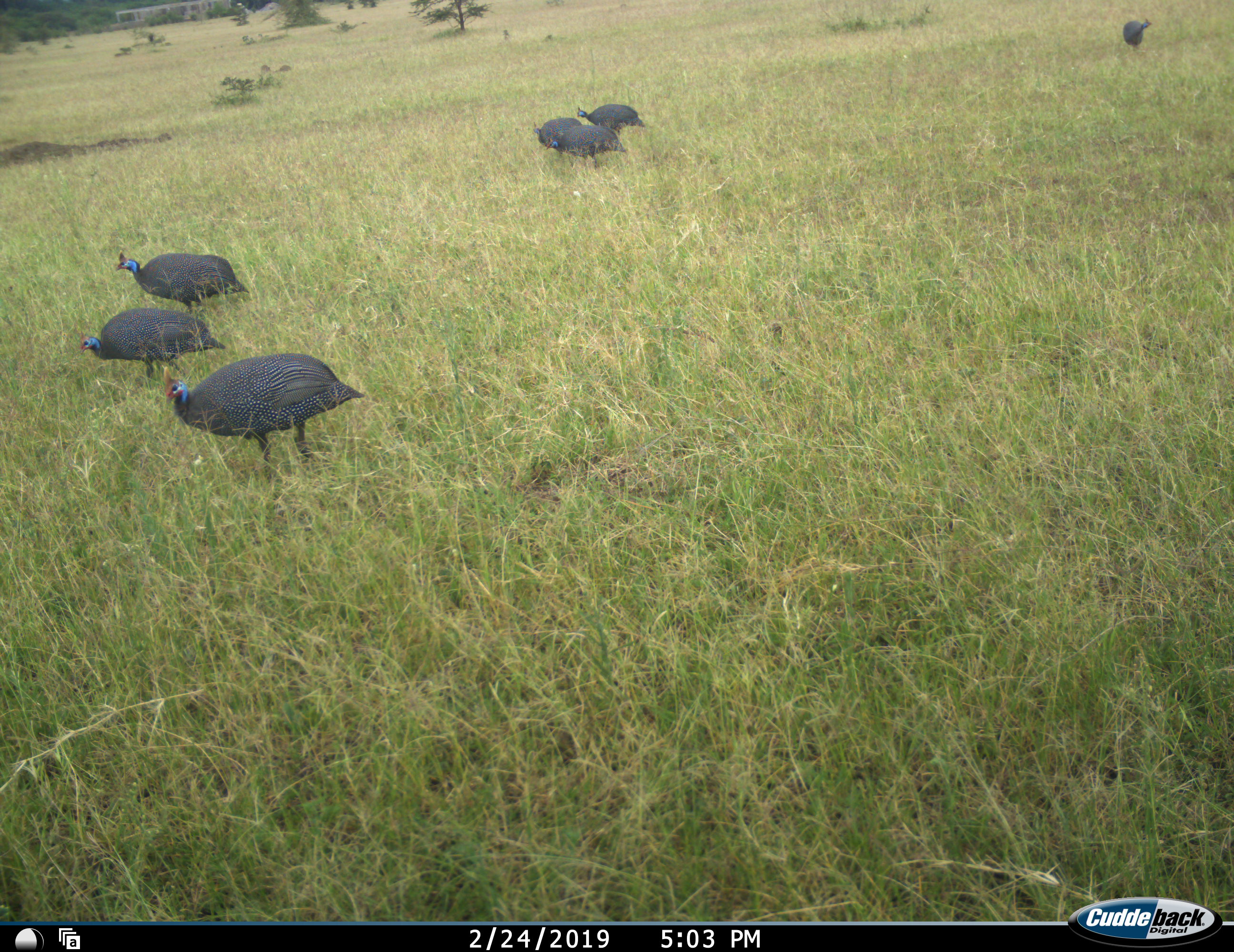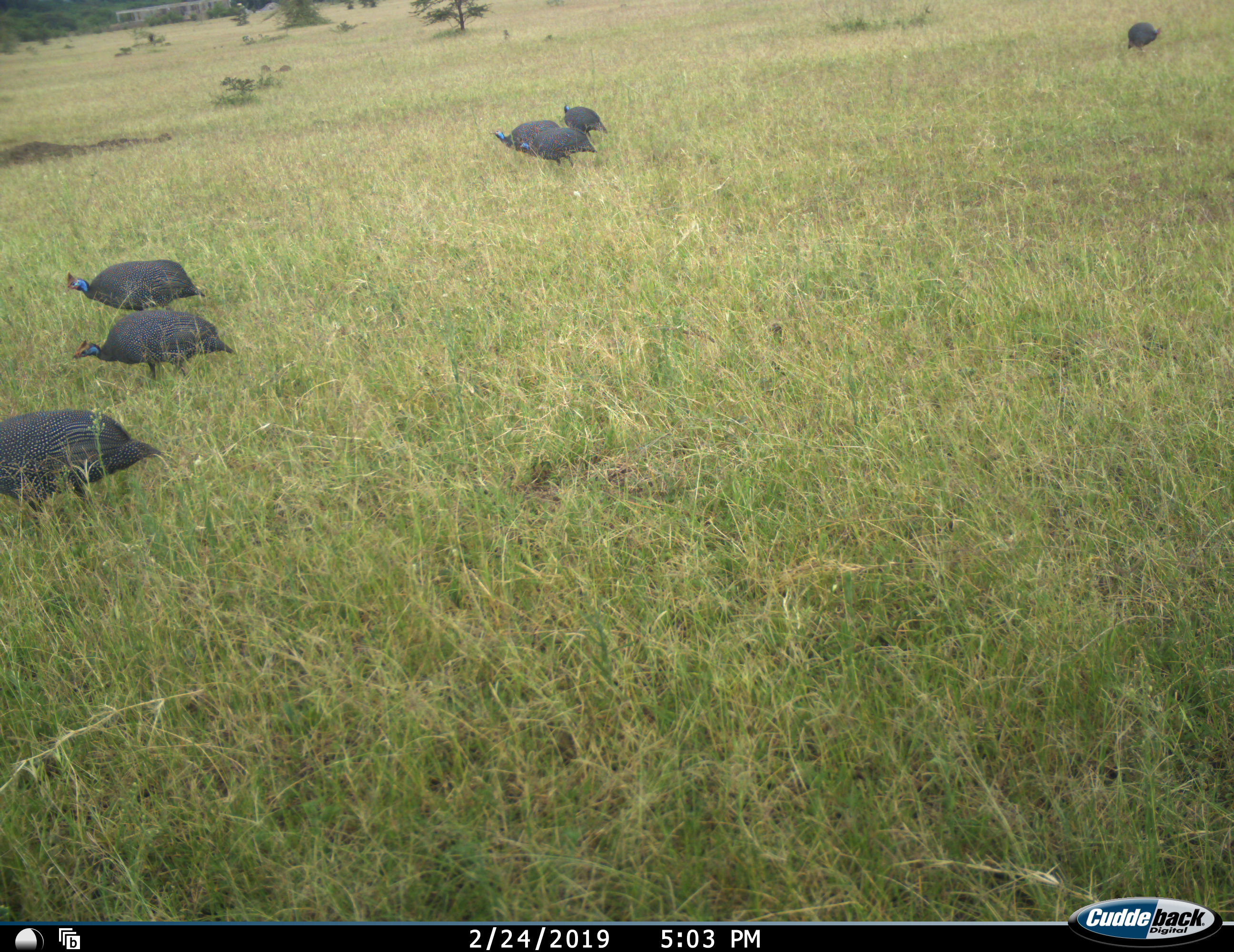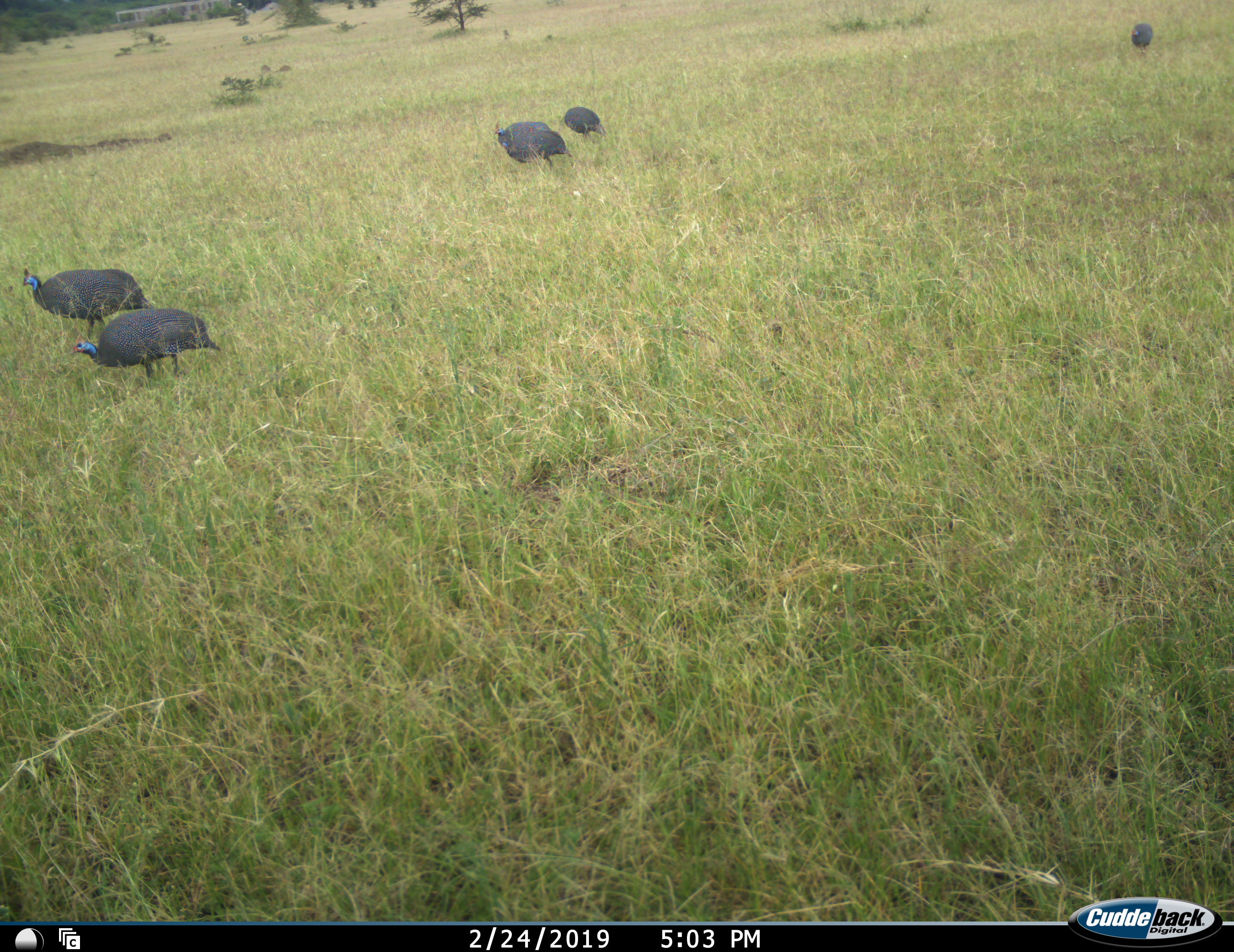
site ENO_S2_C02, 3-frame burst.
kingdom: Animalia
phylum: Chordata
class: Aves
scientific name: Aves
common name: bird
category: birdother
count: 7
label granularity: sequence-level